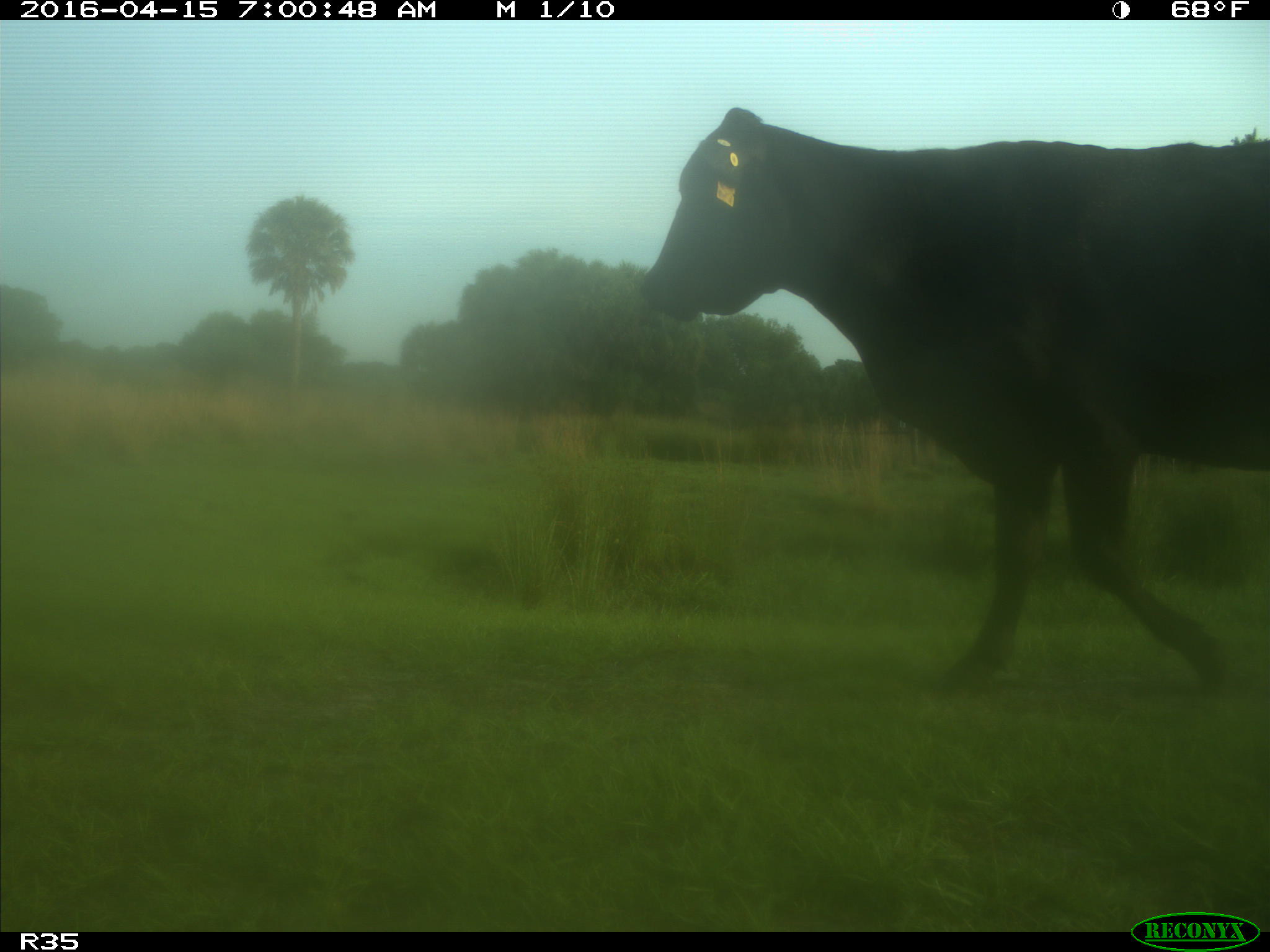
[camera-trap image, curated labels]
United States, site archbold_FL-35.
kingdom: Animalia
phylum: Chordata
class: Mammalia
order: Artiodactyla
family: Bovidae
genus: Bos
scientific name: Bos taurus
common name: domestic cow